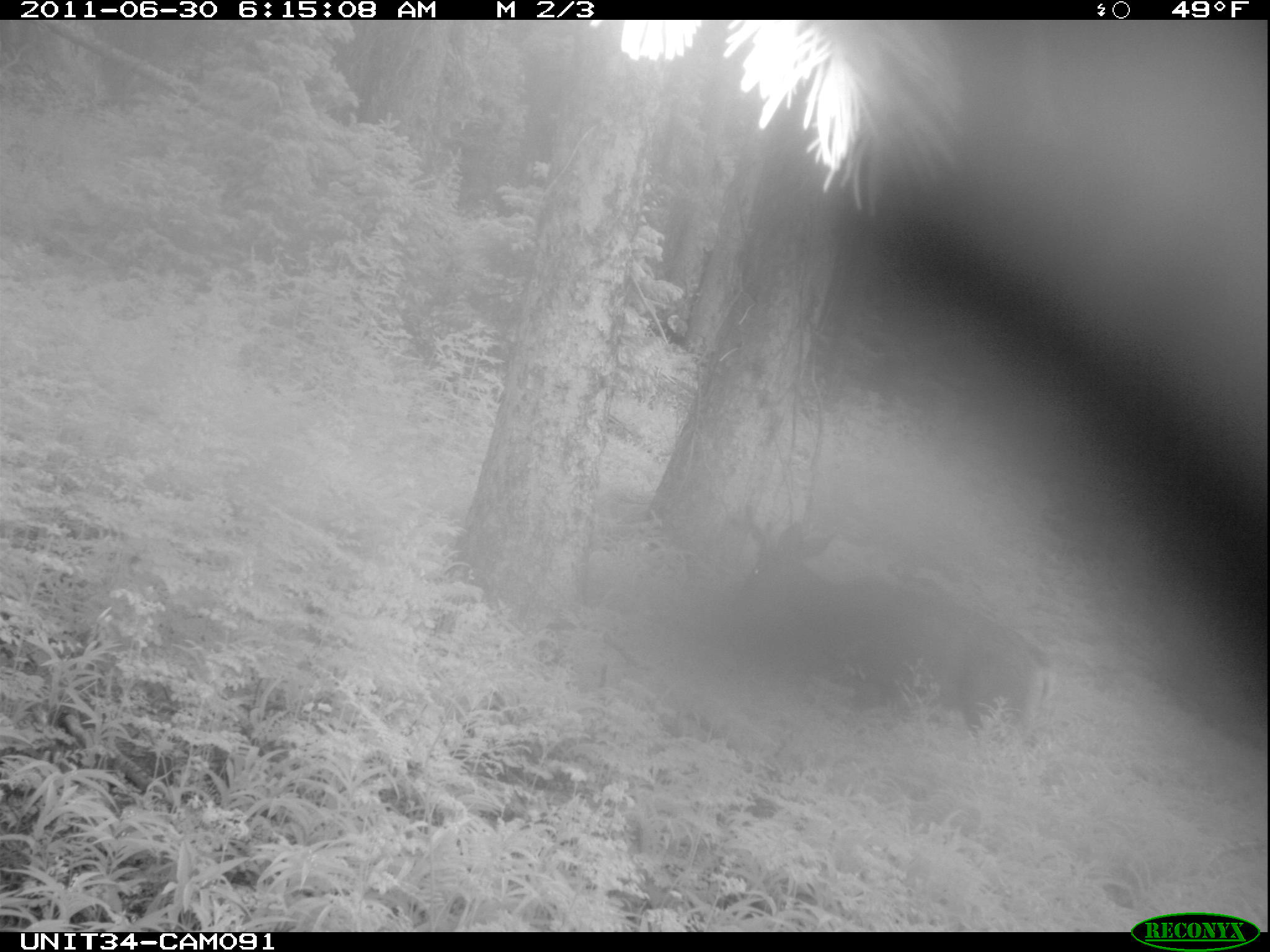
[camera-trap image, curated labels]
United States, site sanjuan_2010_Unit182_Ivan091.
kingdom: Animalia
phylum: Chordata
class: Mammalia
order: Artiodactyla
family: Cervidae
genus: Odocoileus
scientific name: Odocoileus hemionus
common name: mule deer